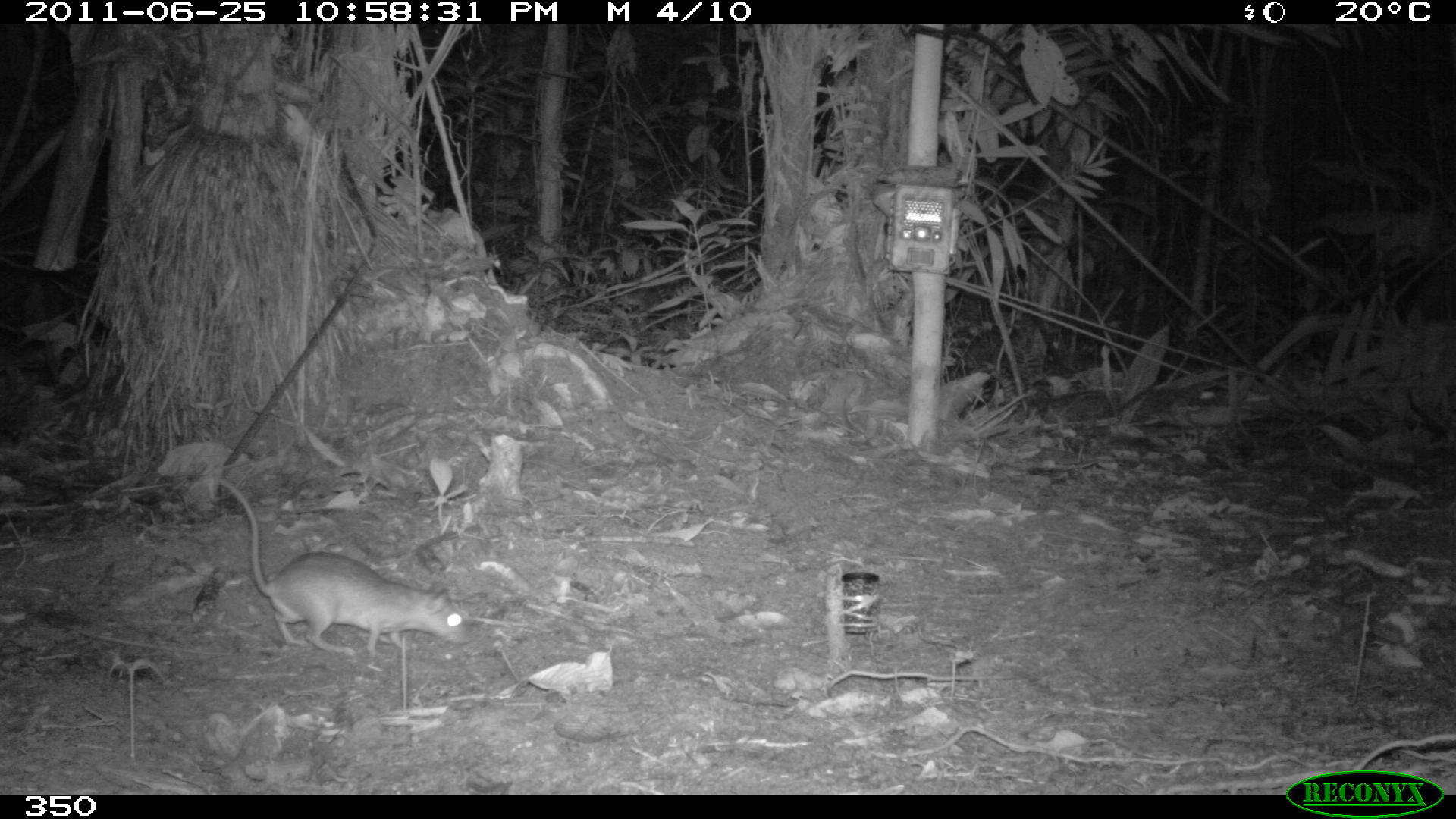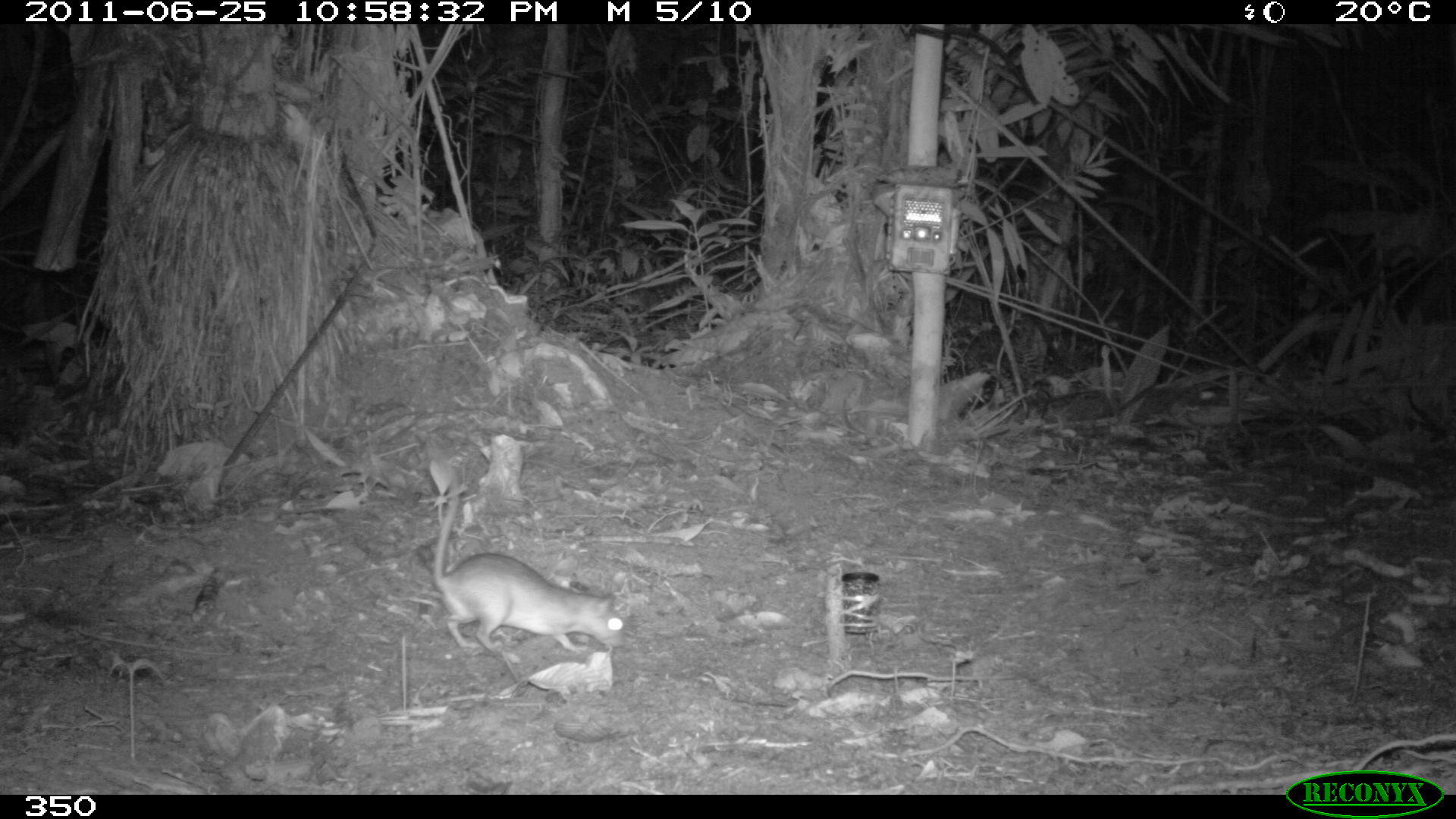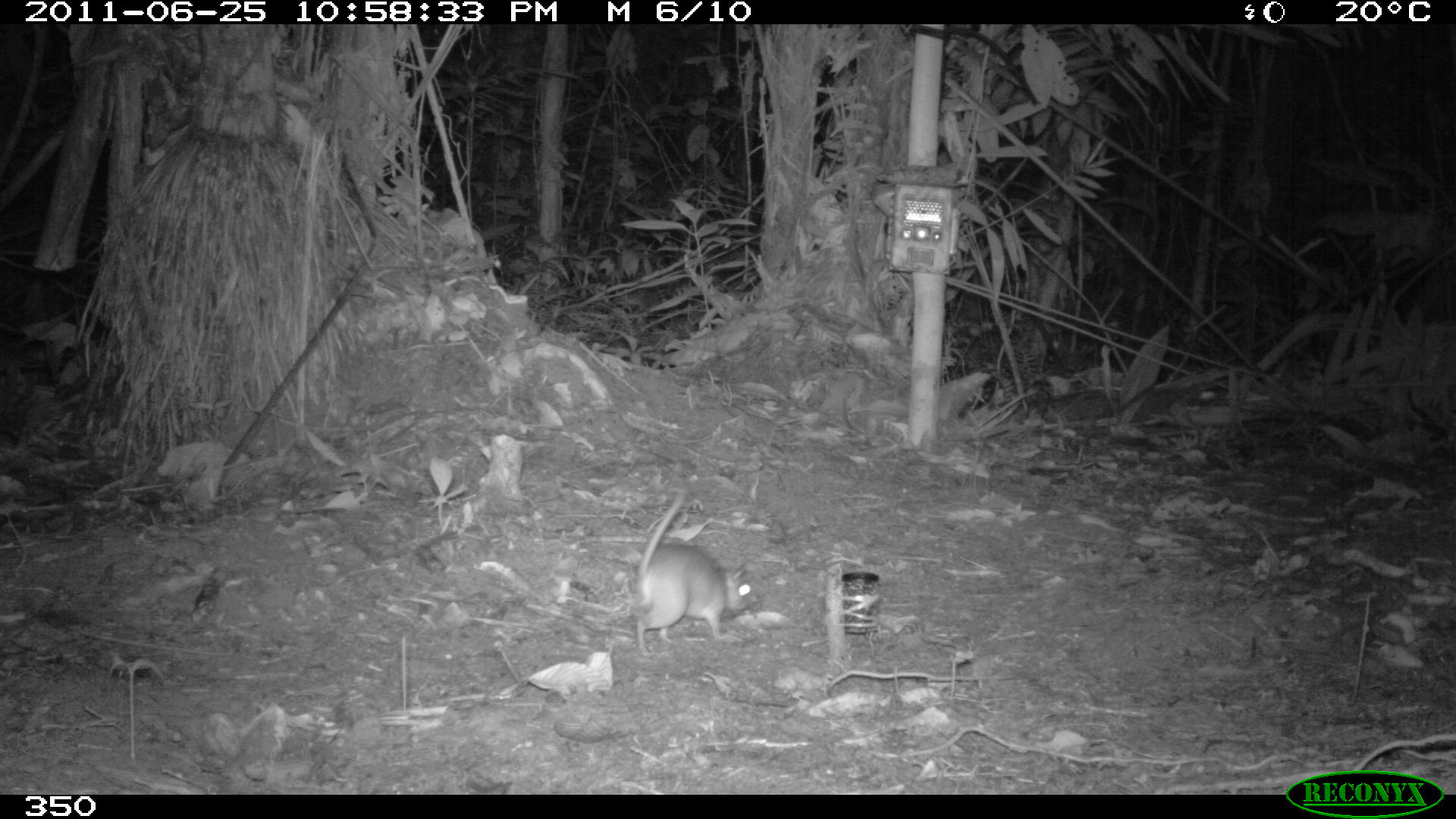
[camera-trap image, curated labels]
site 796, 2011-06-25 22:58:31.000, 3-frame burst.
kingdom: Animalia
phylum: Chordata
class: Mammalia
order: Rodentia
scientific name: Rodentia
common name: rodents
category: unknown rodent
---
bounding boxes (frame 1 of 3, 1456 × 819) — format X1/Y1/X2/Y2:
unknown rodent: 222/478/471/657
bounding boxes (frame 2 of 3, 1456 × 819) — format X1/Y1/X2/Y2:
unknown rodent: 431/449/626/647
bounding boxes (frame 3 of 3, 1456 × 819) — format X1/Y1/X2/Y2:
unknown rodent: 633/484/754/657